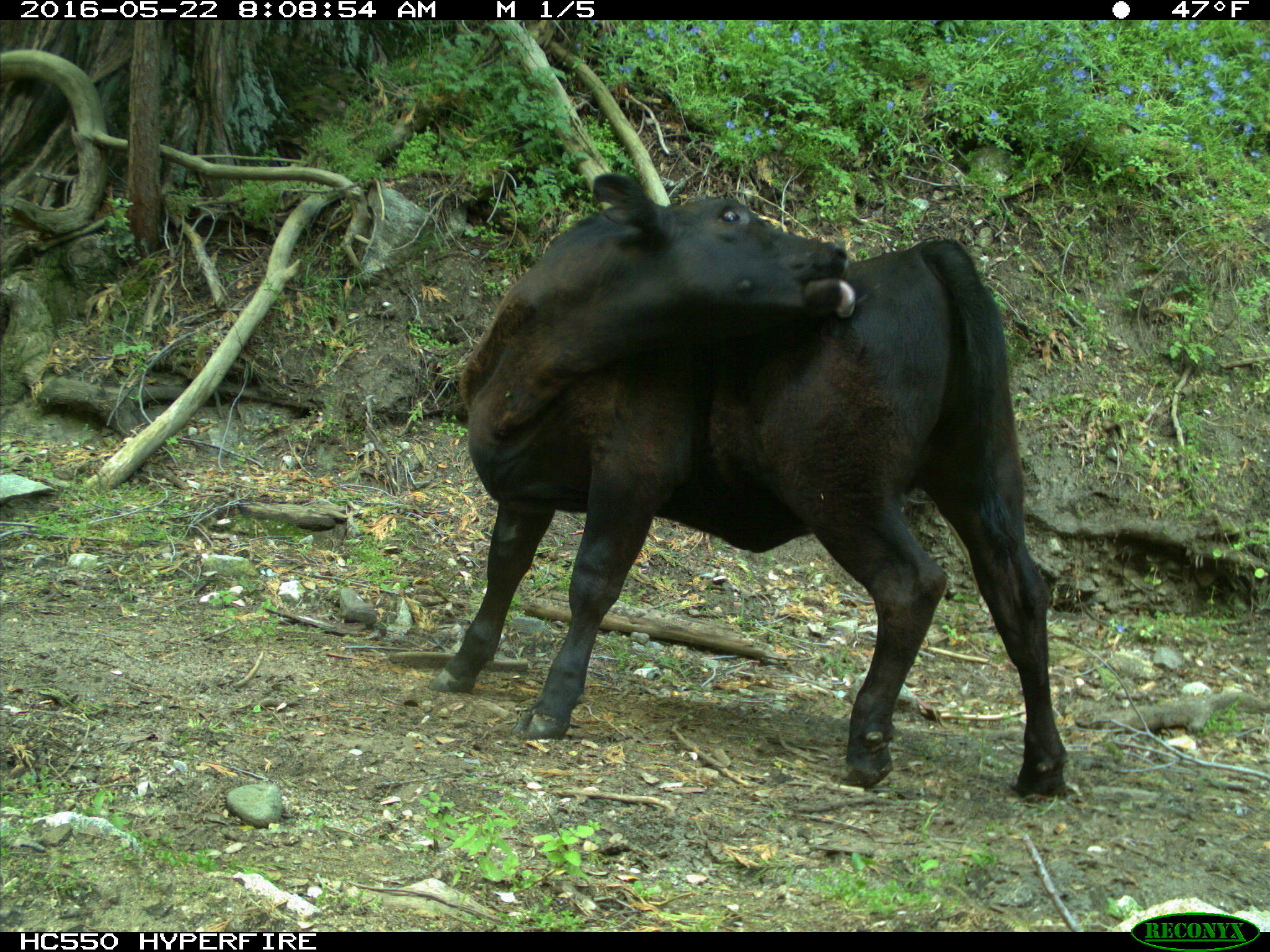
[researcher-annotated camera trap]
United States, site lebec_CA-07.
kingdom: Animalia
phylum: Chordata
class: Mammalia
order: Artiodactyla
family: Bovidae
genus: Bos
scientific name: Bos taurus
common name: domestic cow